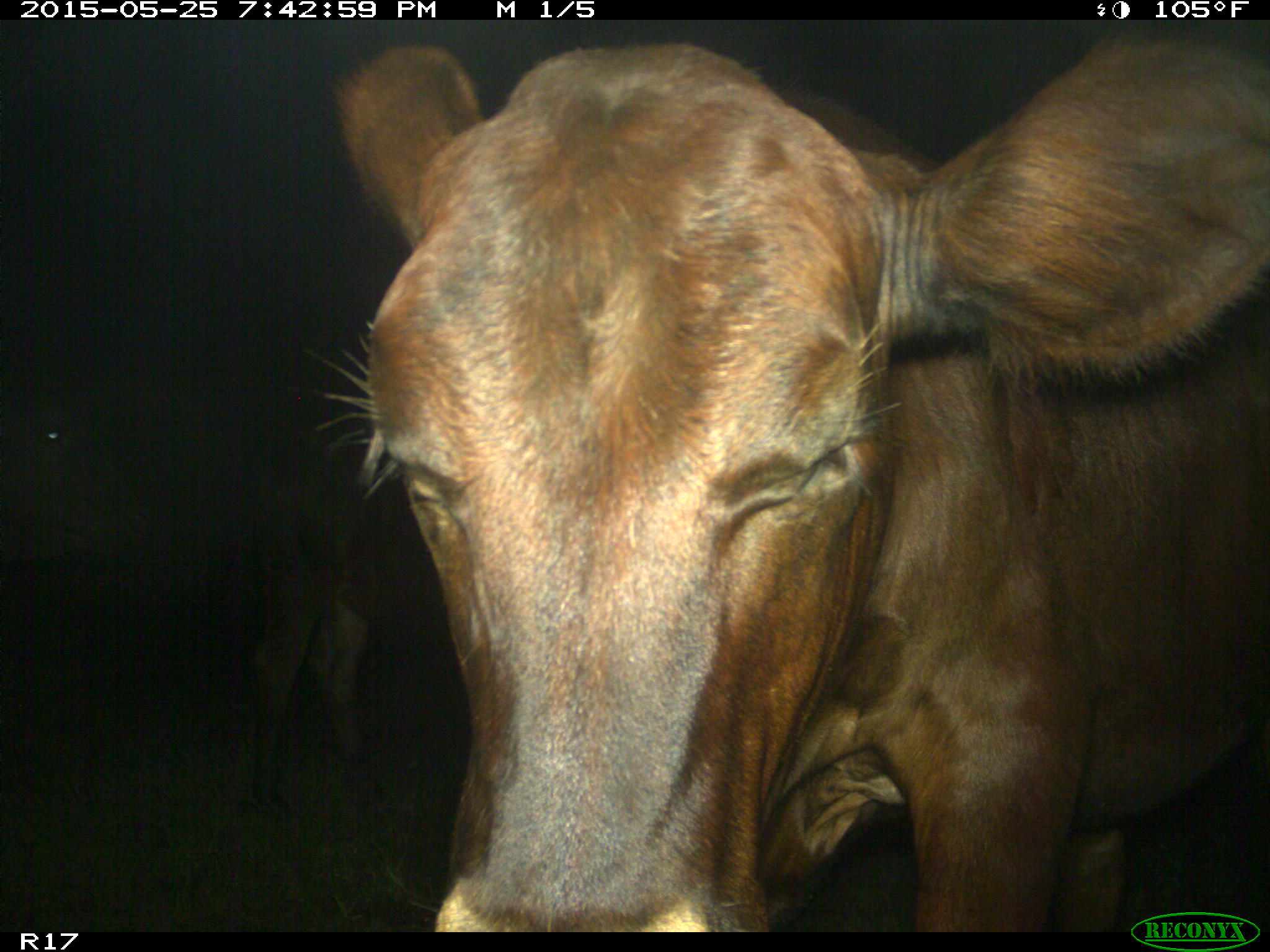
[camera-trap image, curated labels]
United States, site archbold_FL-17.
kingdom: Animalia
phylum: Chordata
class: Mammalia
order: Artiodactyla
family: Bovidae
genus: Bos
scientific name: Bos taurus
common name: domestic cow